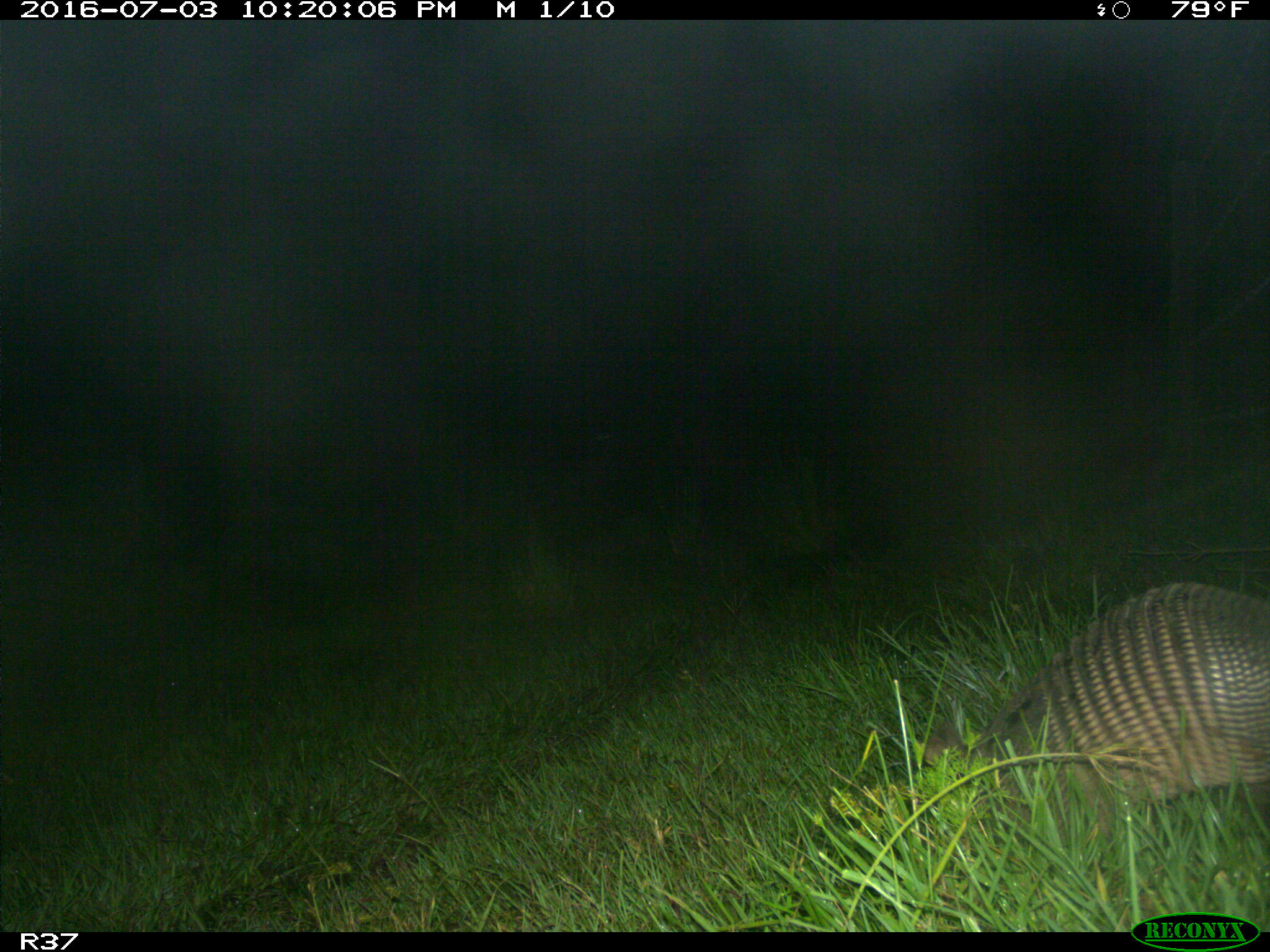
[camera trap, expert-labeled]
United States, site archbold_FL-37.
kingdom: Animalia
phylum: Chordata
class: Mammalia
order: Cingulata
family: Dasypodidae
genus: Dasypus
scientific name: Dasypus novemcinctus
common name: nine-banded armadillo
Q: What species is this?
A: Dasypus novemcinctus (nine-banded armadillo).